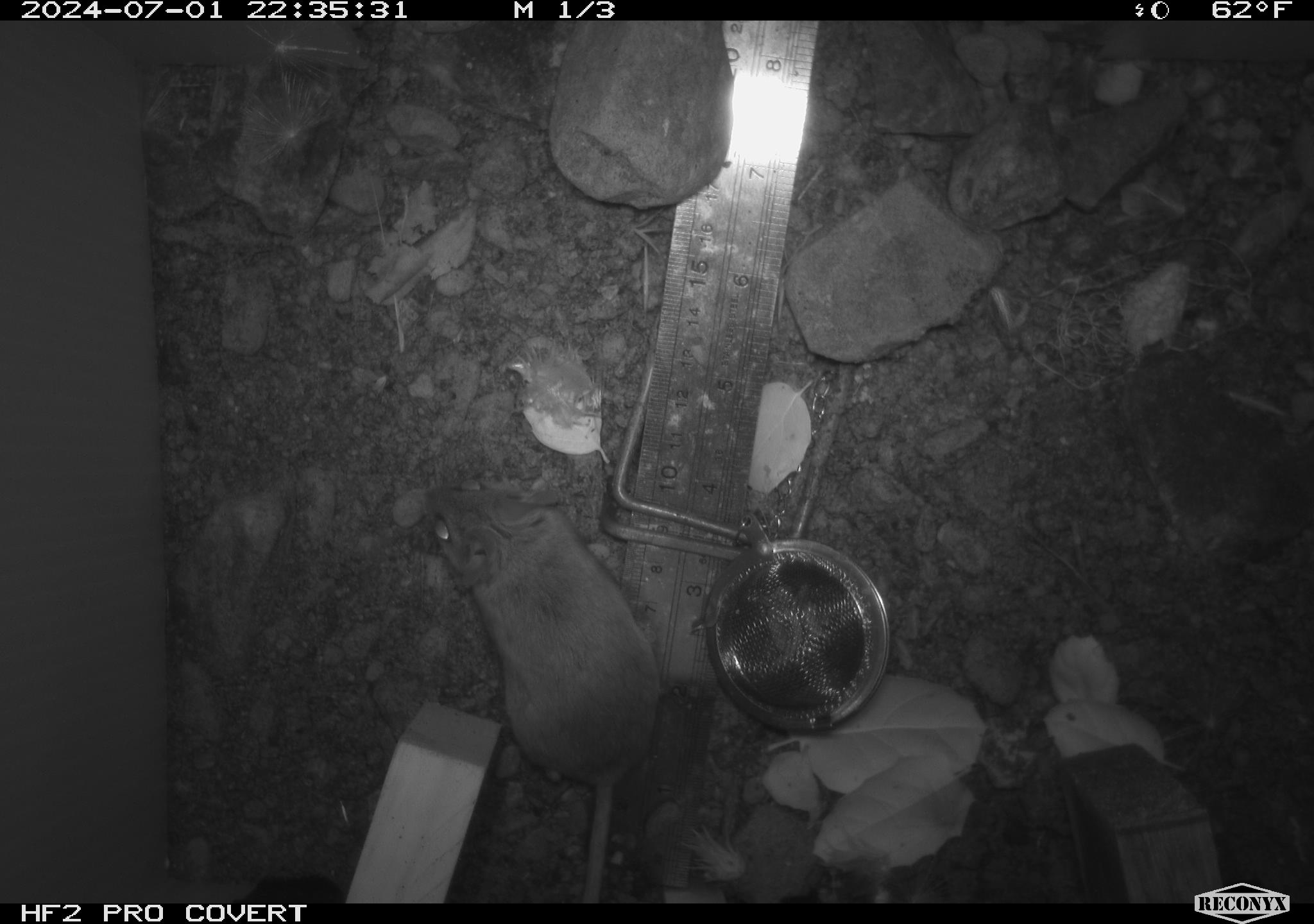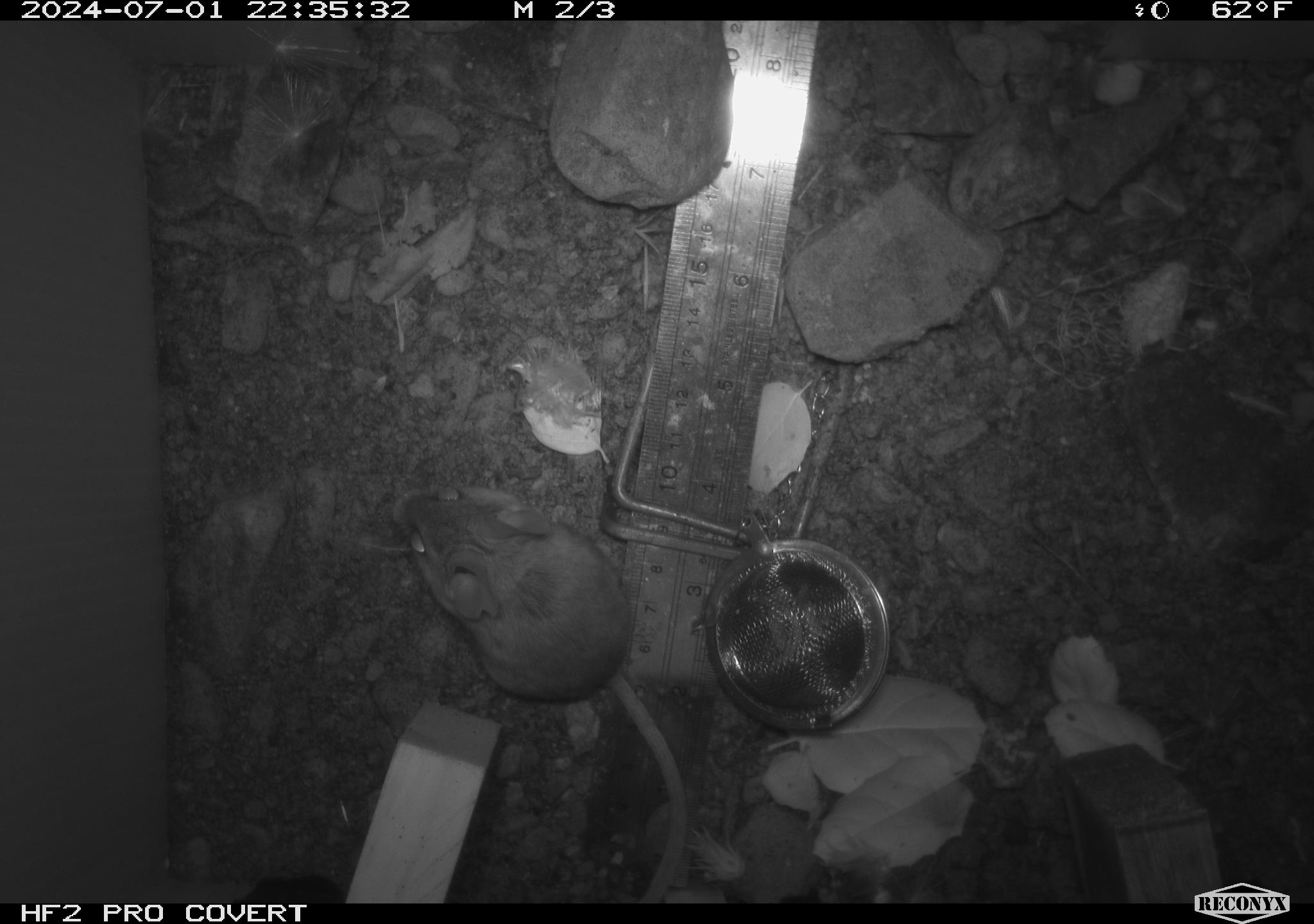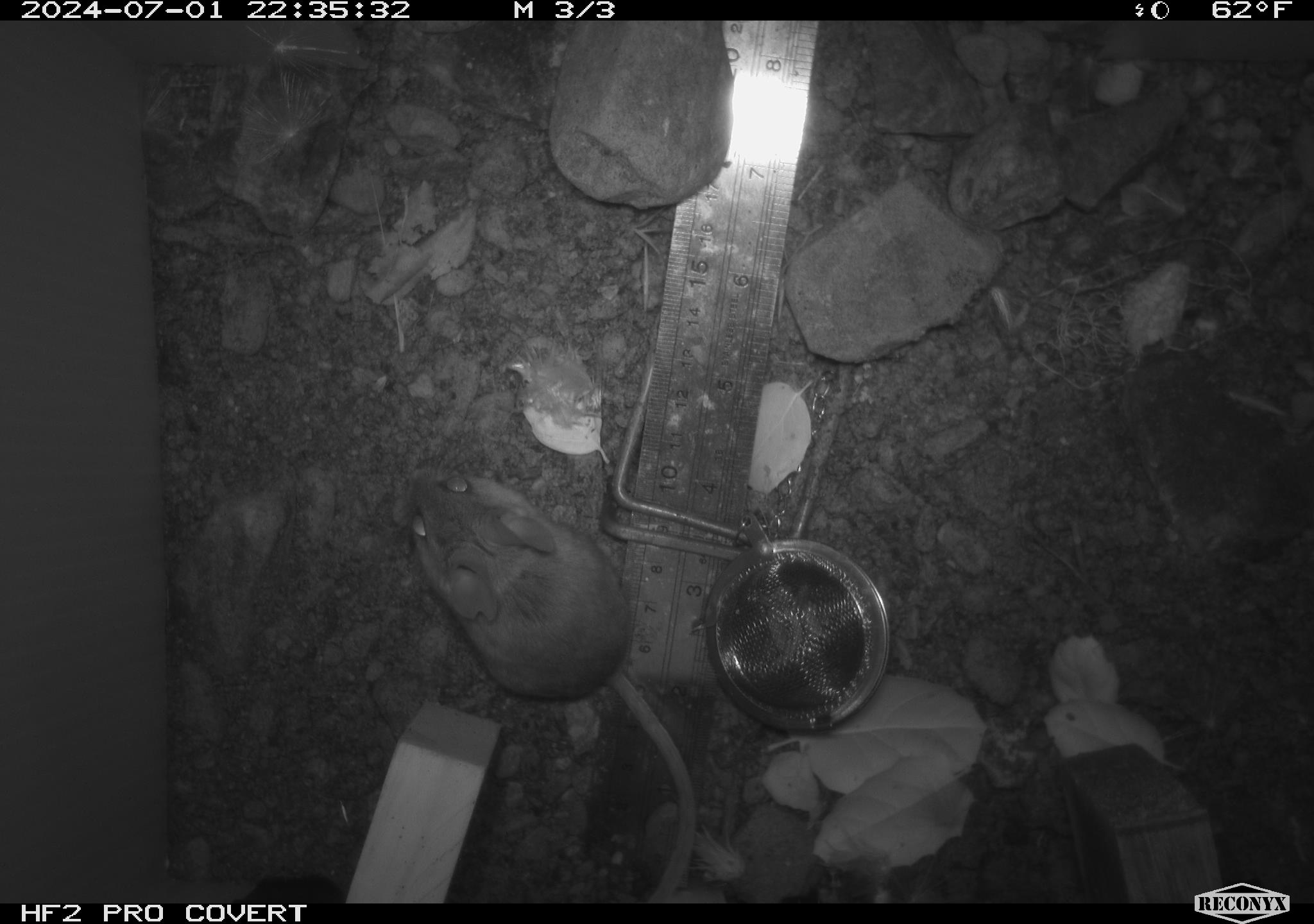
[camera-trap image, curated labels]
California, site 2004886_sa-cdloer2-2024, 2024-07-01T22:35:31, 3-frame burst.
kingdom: Animalia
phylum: Chordata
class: Mammalia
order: Rodentia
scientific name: Rodentia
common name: mouse species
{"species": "mouse species (Rodentia)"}